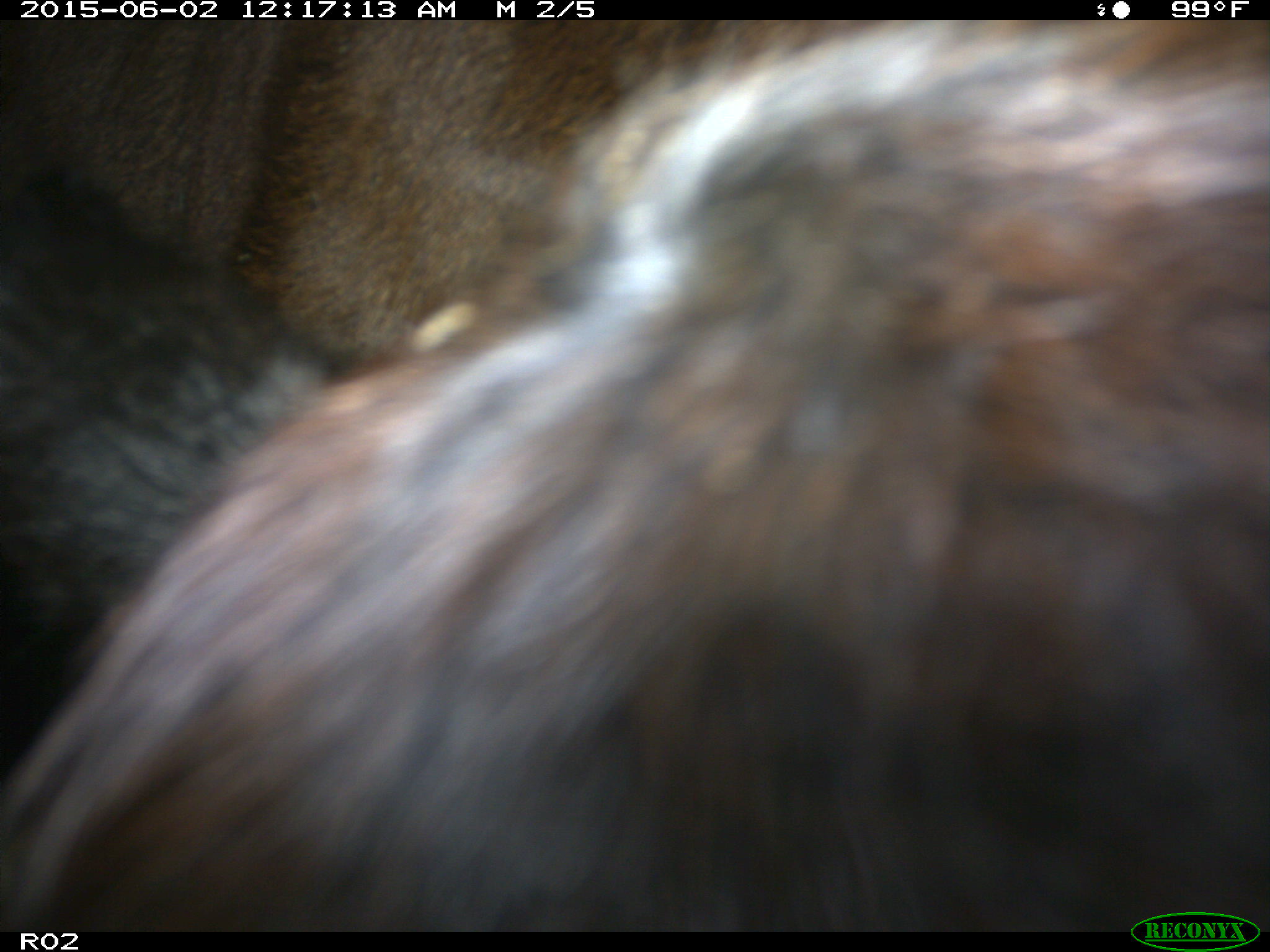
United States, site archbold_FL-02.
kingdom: Animalia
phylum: Chordata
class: Mammalia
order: Artiodactyla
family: Bovidae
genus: Bos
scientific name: Bos taurus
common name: domestic cow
Bos taurus (domestic cow).